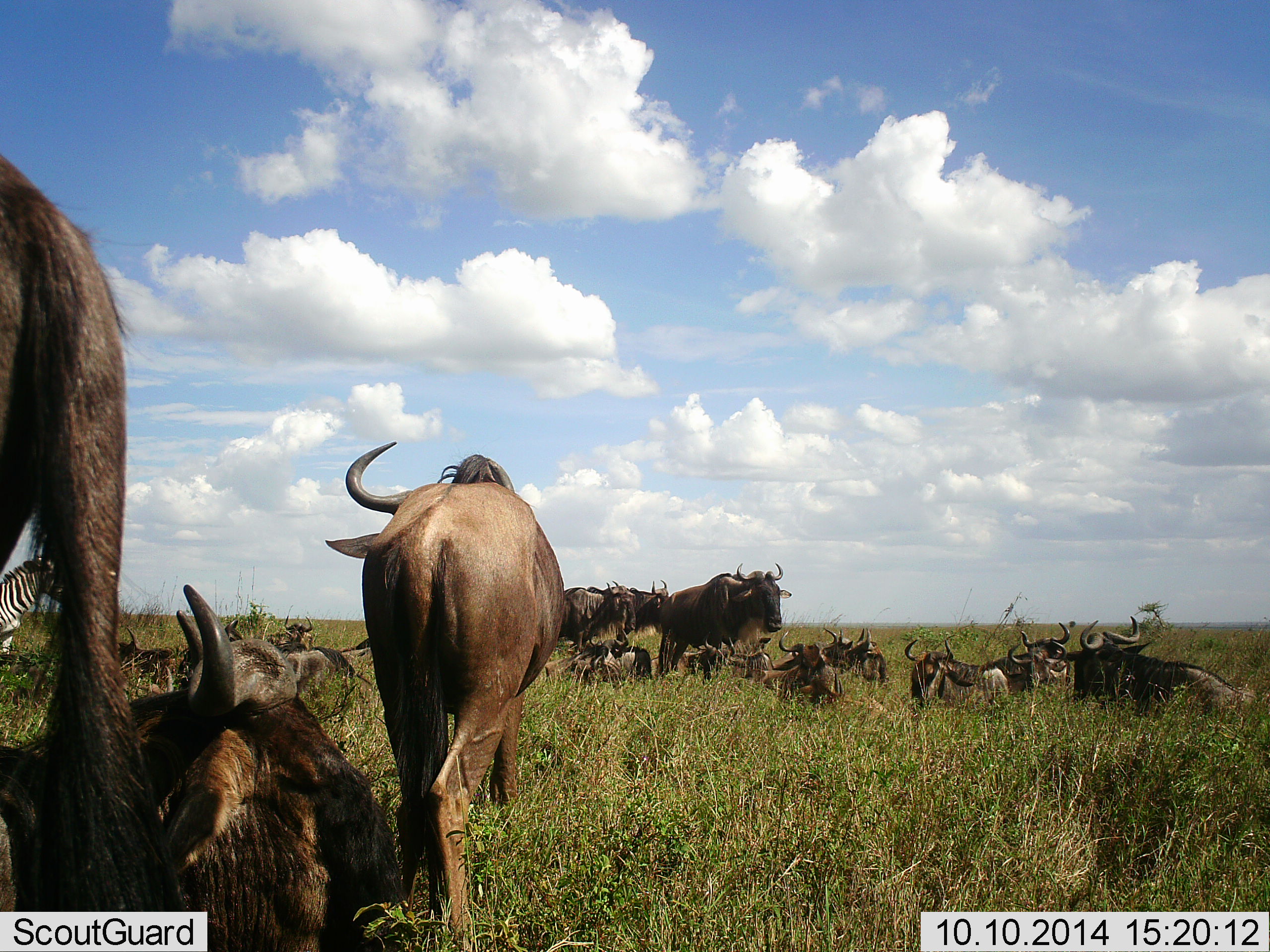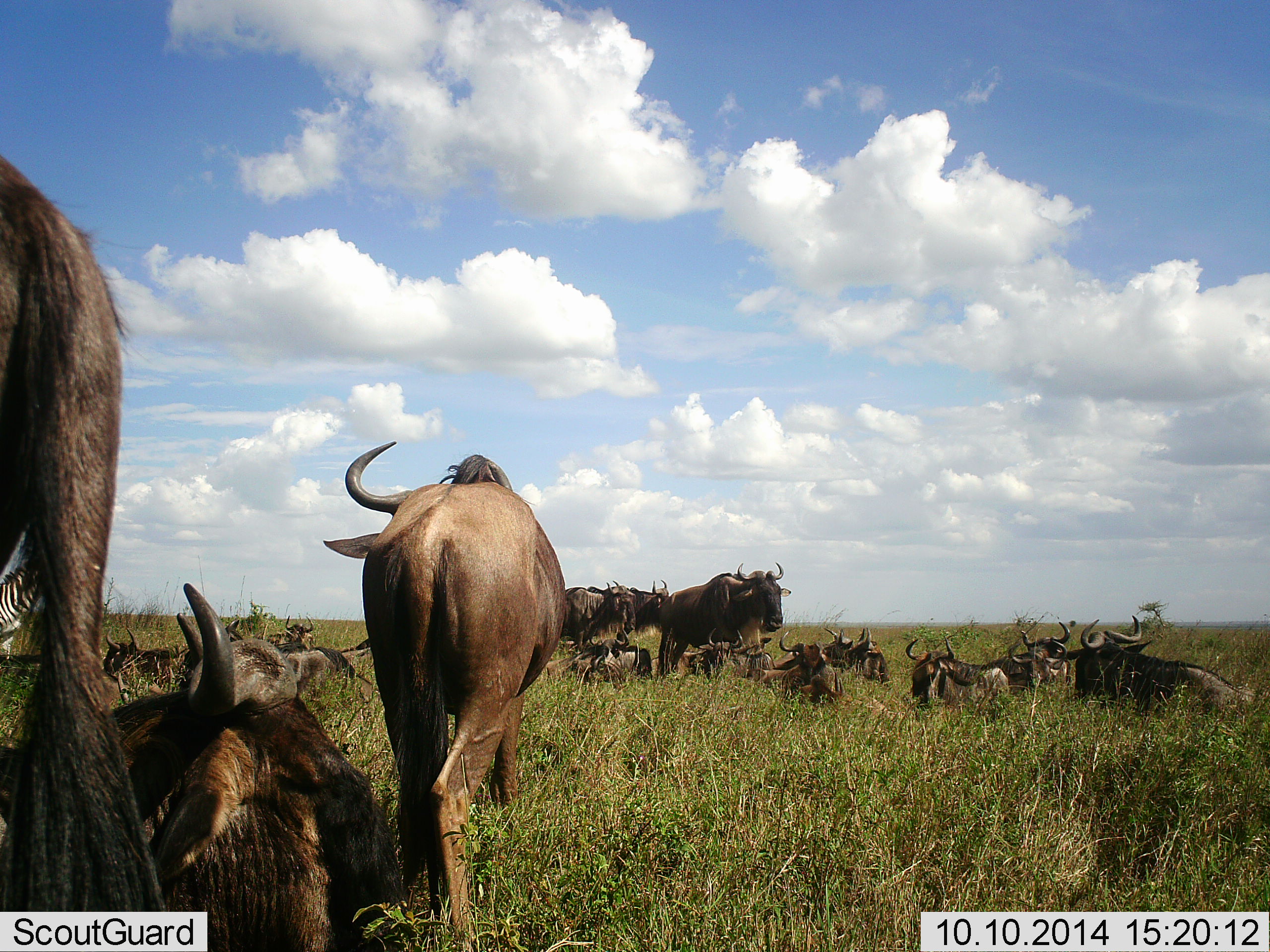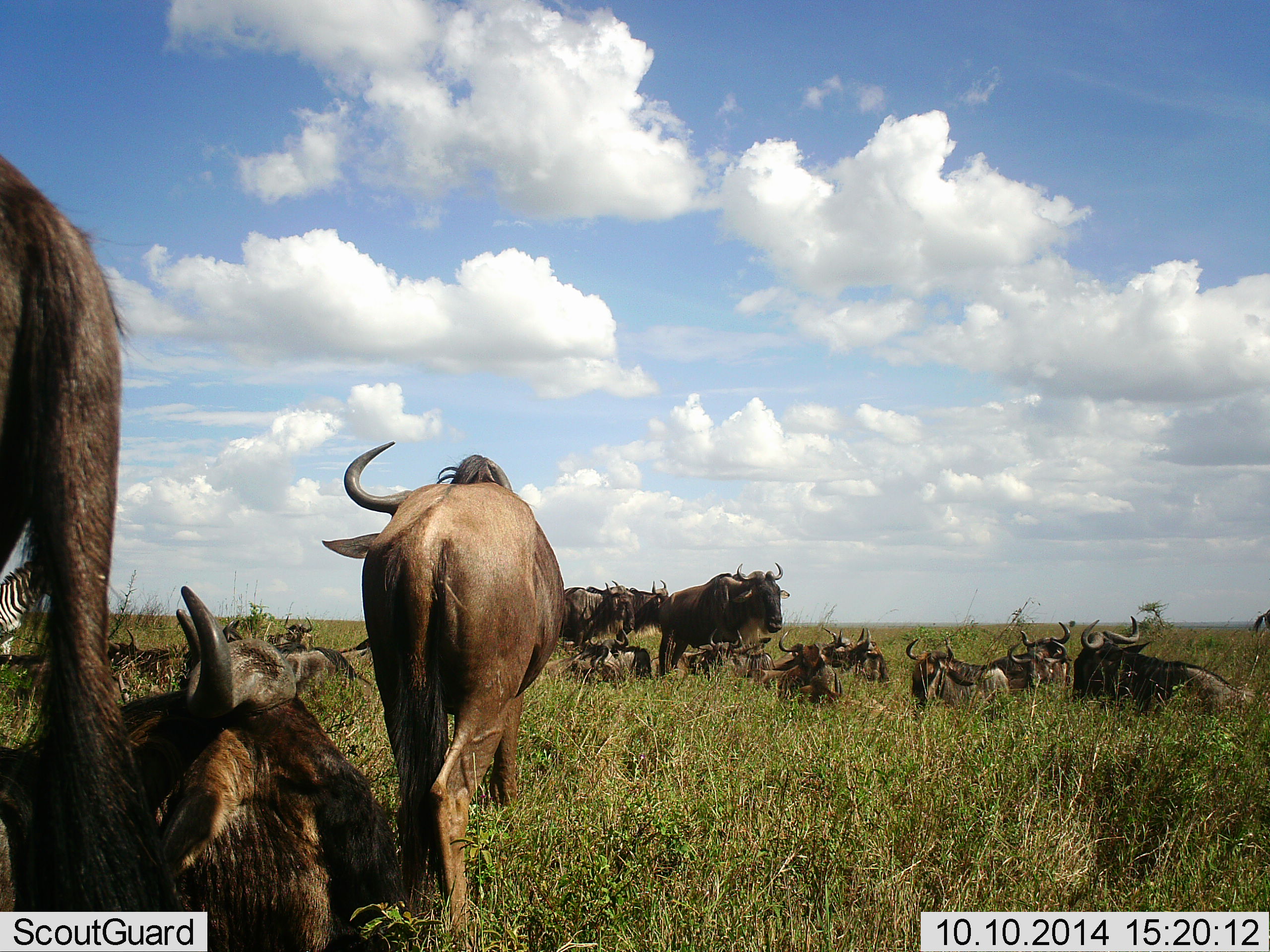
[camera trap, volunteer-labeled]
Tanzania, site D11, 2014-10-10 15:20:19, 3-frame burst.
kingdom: Animalia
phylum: Chordata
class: Mammalia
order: Artiodactyla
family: Bovidae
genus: Connochaetes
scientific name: Connochaetes taurinus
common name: blue wildebeest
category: wildebeest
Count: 11-50.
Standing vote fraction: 40%.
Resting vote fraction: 100%.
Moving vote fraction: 0%.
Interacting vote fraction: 10%.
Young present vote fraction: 0%.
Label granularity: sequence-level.